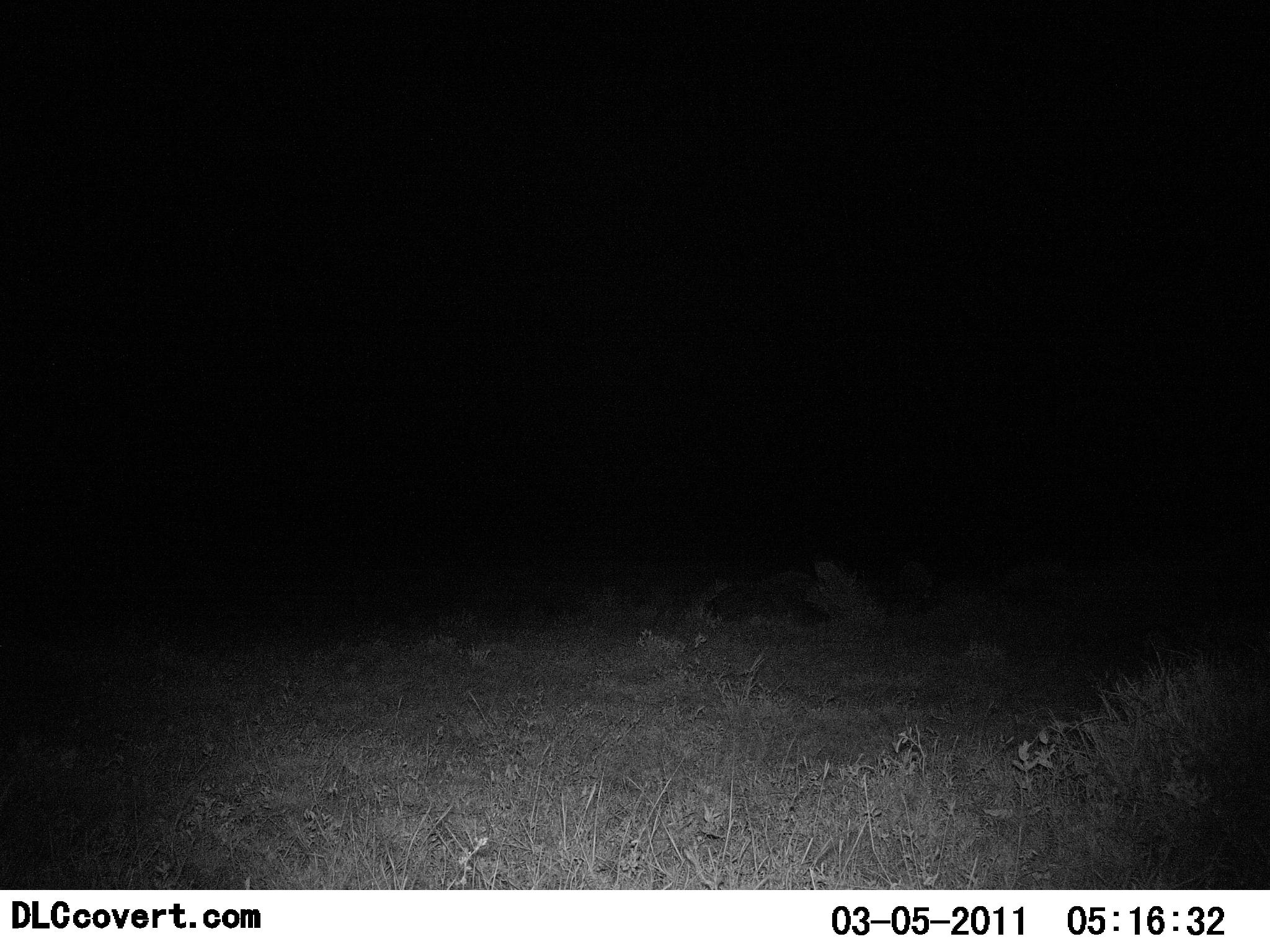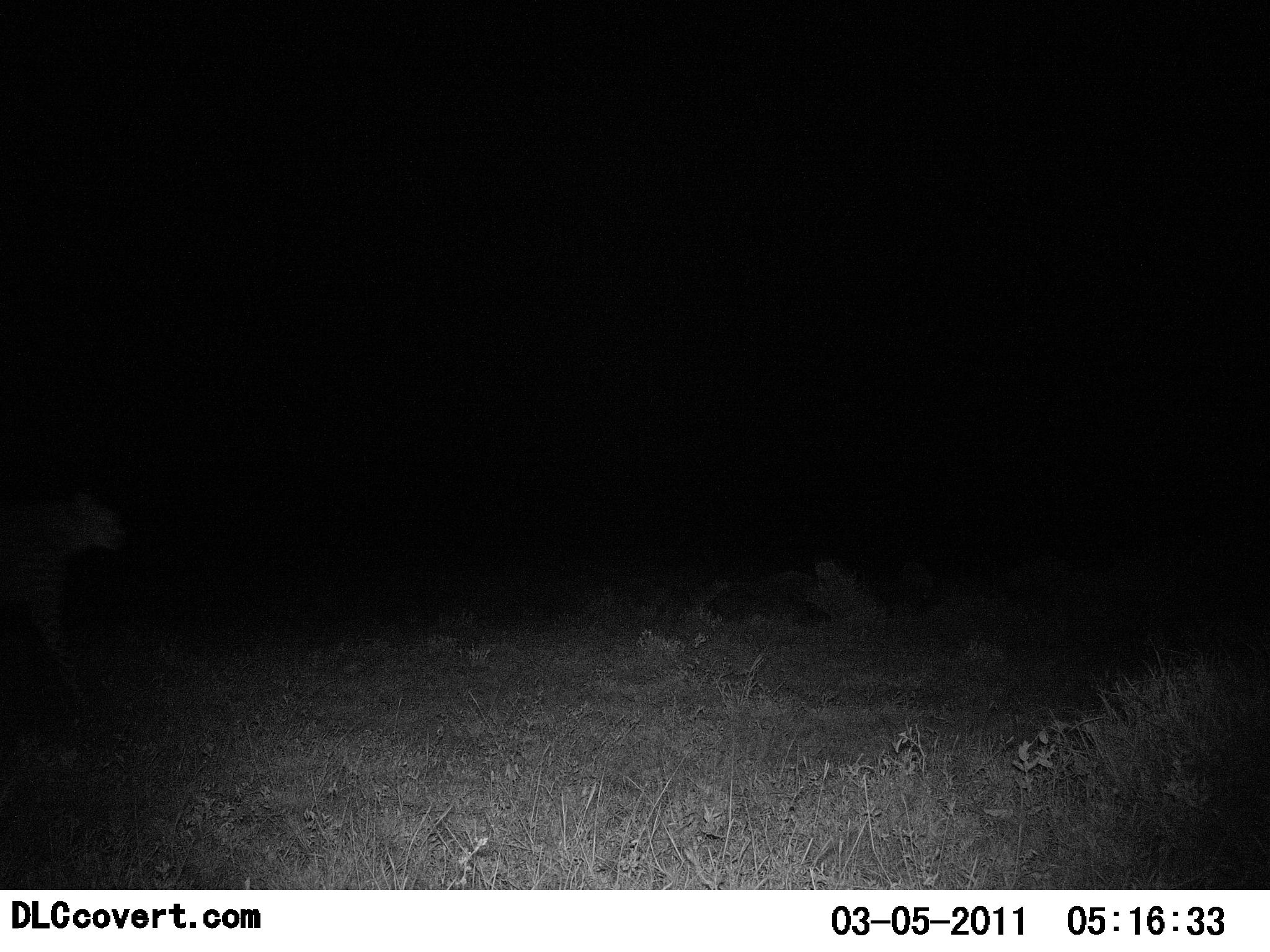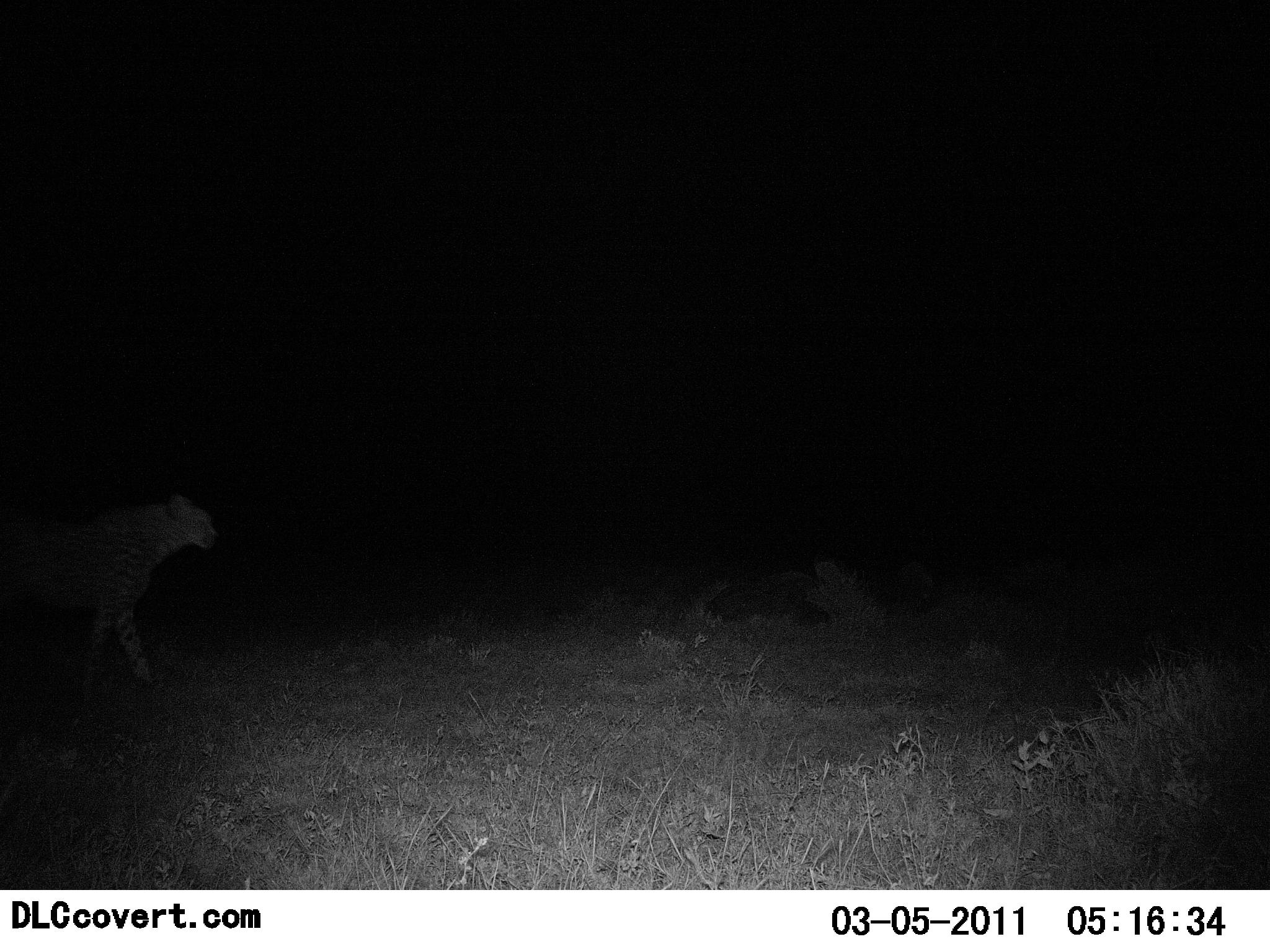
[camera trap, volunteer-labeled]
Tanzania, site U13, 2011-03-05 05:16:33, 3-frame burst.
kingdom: Animalia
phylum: Chordata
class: Mammalia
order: Carnivora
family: Felidae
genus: Acinonyx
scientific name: Acinonyx jubatus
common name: cheetah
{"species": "cheetah (Acinonyx jubatus)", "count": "1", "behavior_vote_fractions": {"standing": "20%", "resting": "0%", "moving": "100%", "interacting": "0%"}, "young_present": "0%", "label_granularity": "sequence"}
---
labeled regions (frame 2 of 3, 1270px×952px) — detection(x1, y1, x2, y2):
animal: detection(0, 488, 129, 697)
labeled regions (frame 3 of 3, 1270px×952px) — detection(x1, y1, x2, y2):
animal: detection(0, 491, 218, 701)